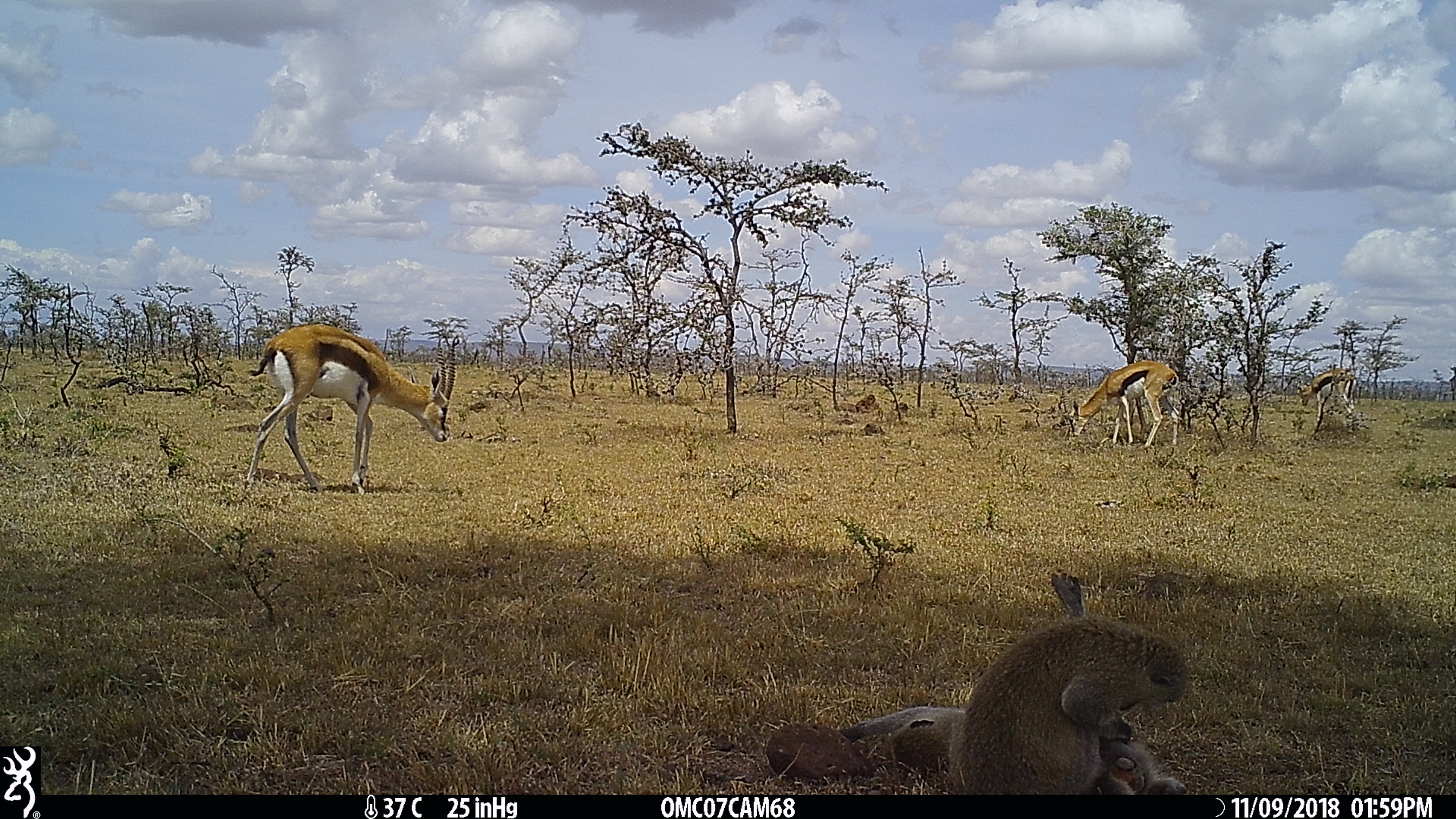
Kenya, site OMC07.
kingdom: Animalia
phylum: Chordata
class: Mammalia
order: Primates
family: Cercopithecidae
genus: Chlorocebus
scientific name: Chlorocebus pygerythrus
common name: vervet monkey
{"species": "vervet monkey (Chlorocebus pygerythrus)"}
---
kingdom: Animalia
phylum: Chordata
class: Mammalia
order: Artiodactyla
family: Bovidae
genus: Eudorcas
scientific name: Eudorcas thomsonii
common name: thomon's gazelle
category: gazelle thomsons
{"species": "gazelle thomsons (thomon's gazelle) (Eudorcas thomsonii)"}